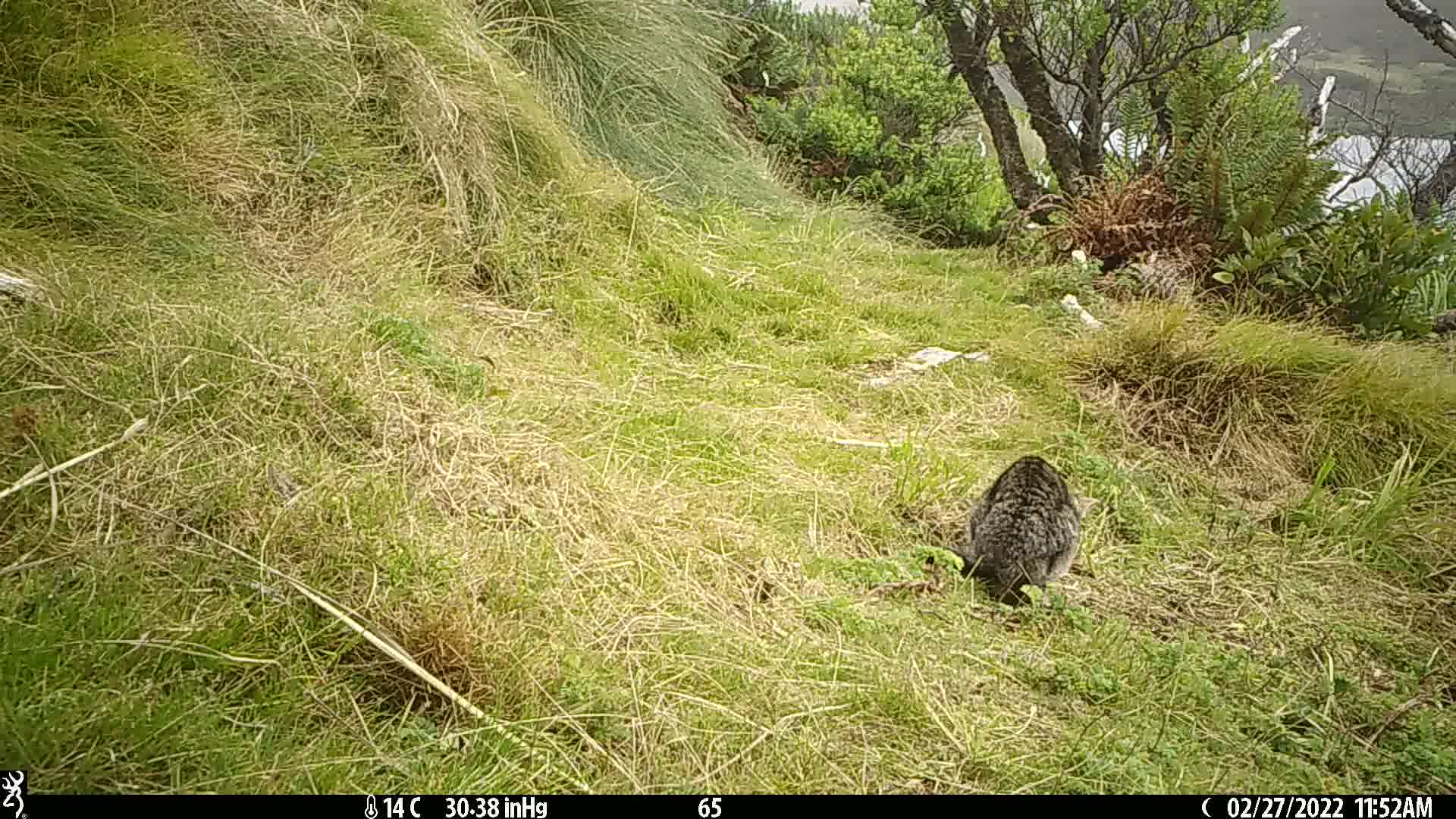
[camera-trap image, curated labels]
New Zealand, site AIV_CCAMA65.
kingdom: Animalia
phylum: Chordata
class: Mammalia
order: Carnivora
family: Felidae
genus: Felis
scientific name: Felis catus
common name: domestic cat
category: cat